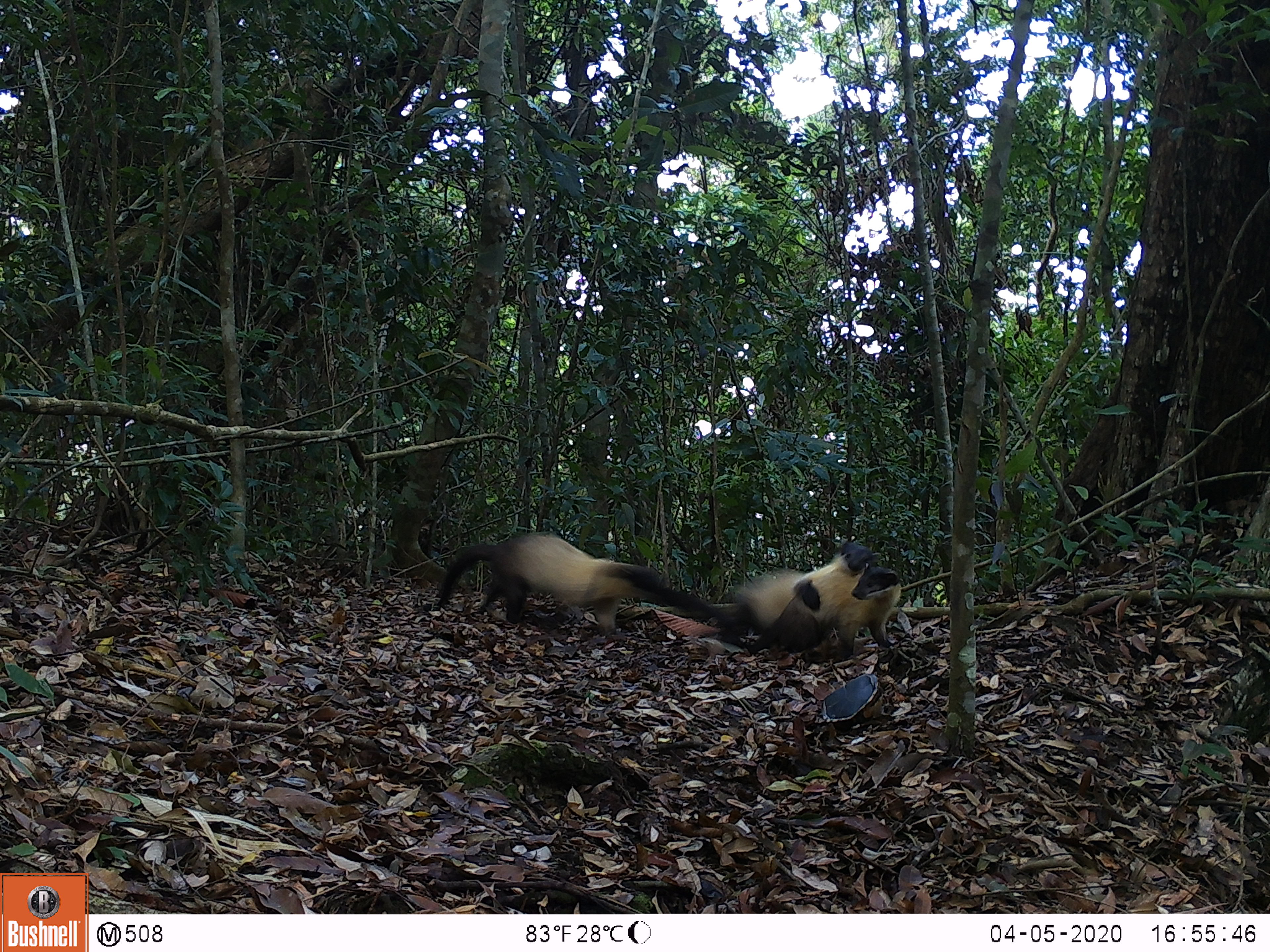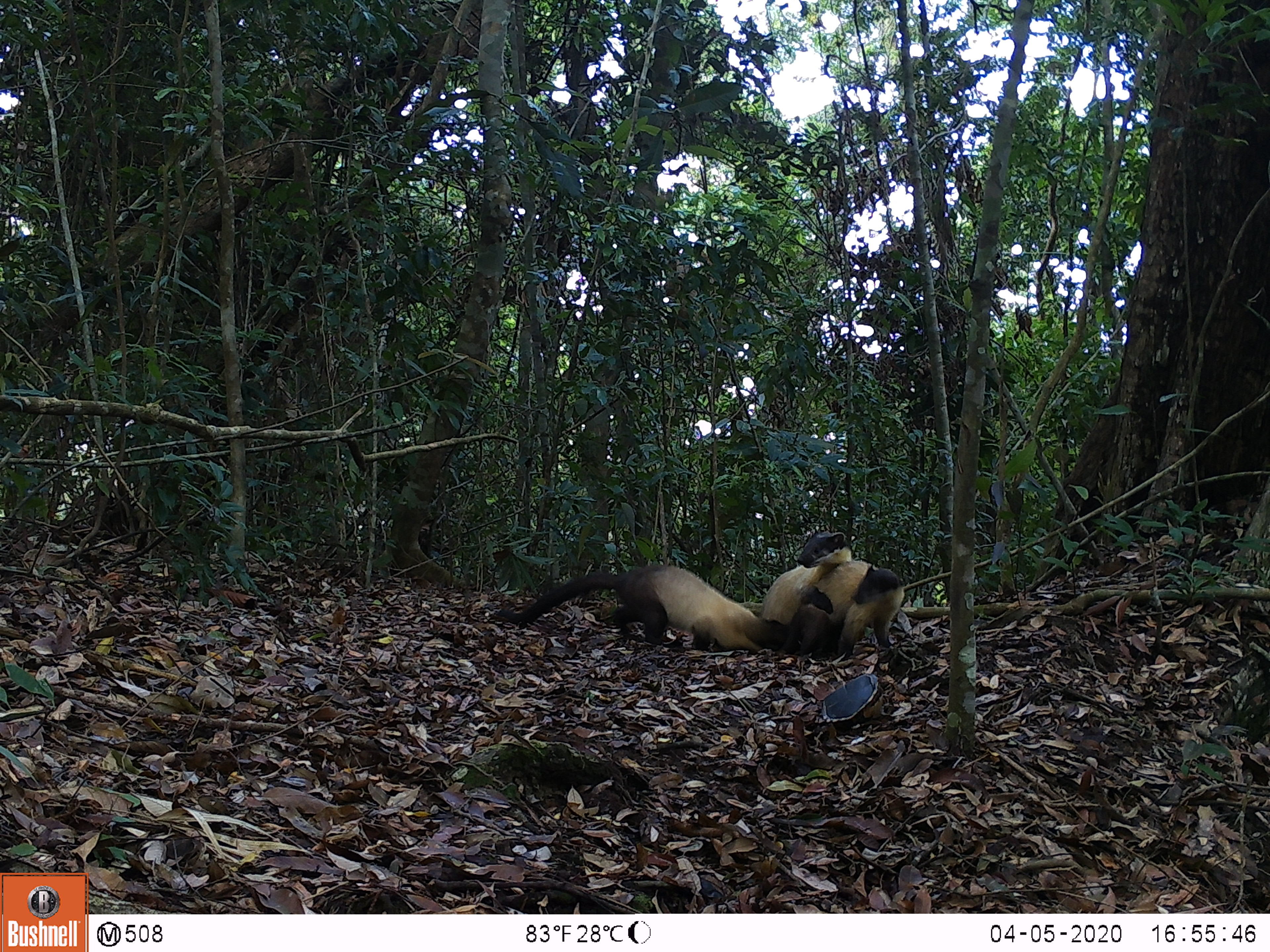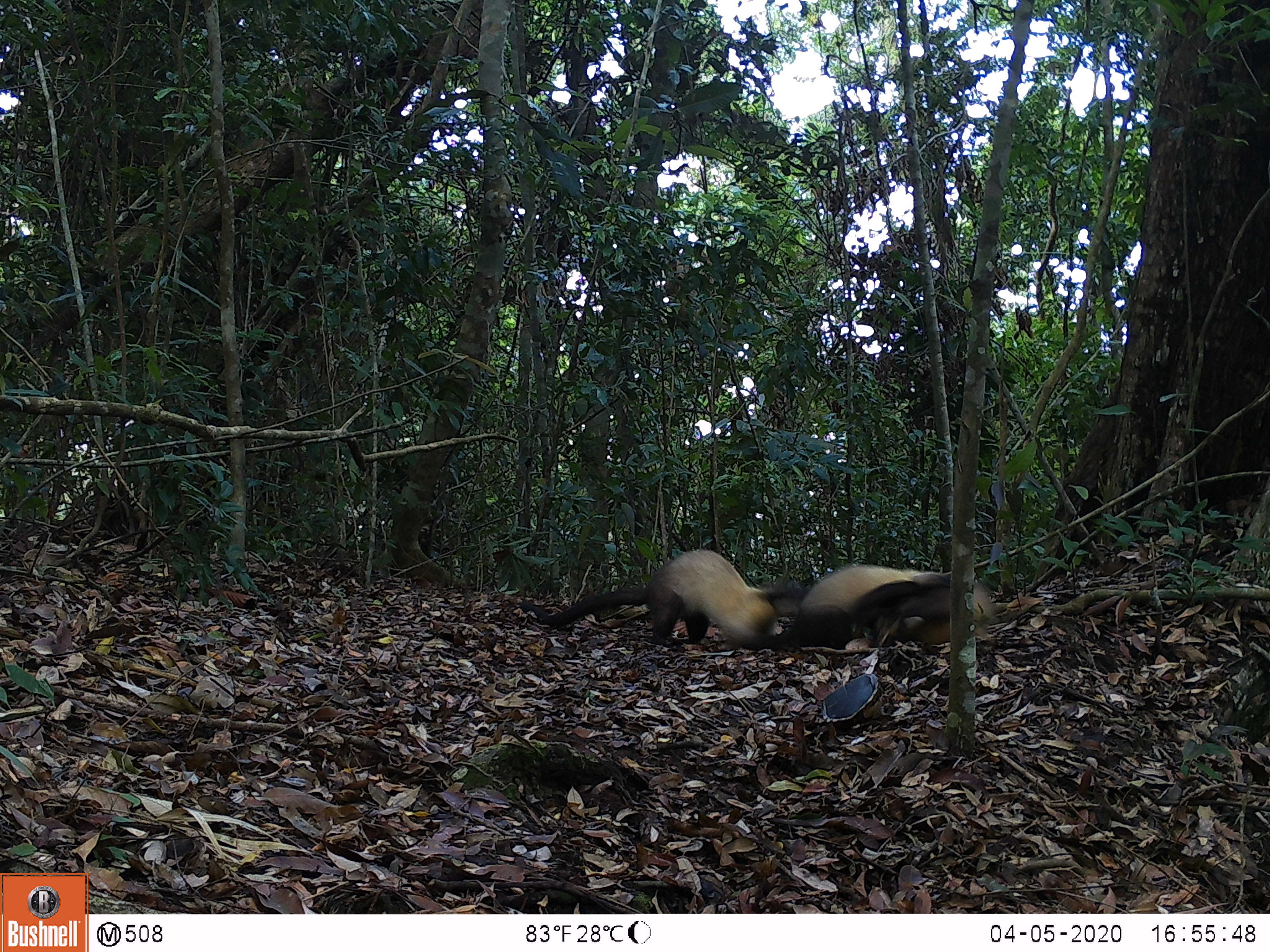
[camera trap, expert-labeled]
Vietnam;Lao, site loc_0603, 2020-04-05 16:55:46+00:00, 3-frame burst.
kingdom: Animalia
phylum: Chordata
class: Mammalia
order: Carnivora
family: Mustelidae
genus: Martes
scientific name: Martes flavigula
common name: yellow-throated marten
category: yellow throated marten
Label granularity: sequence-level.